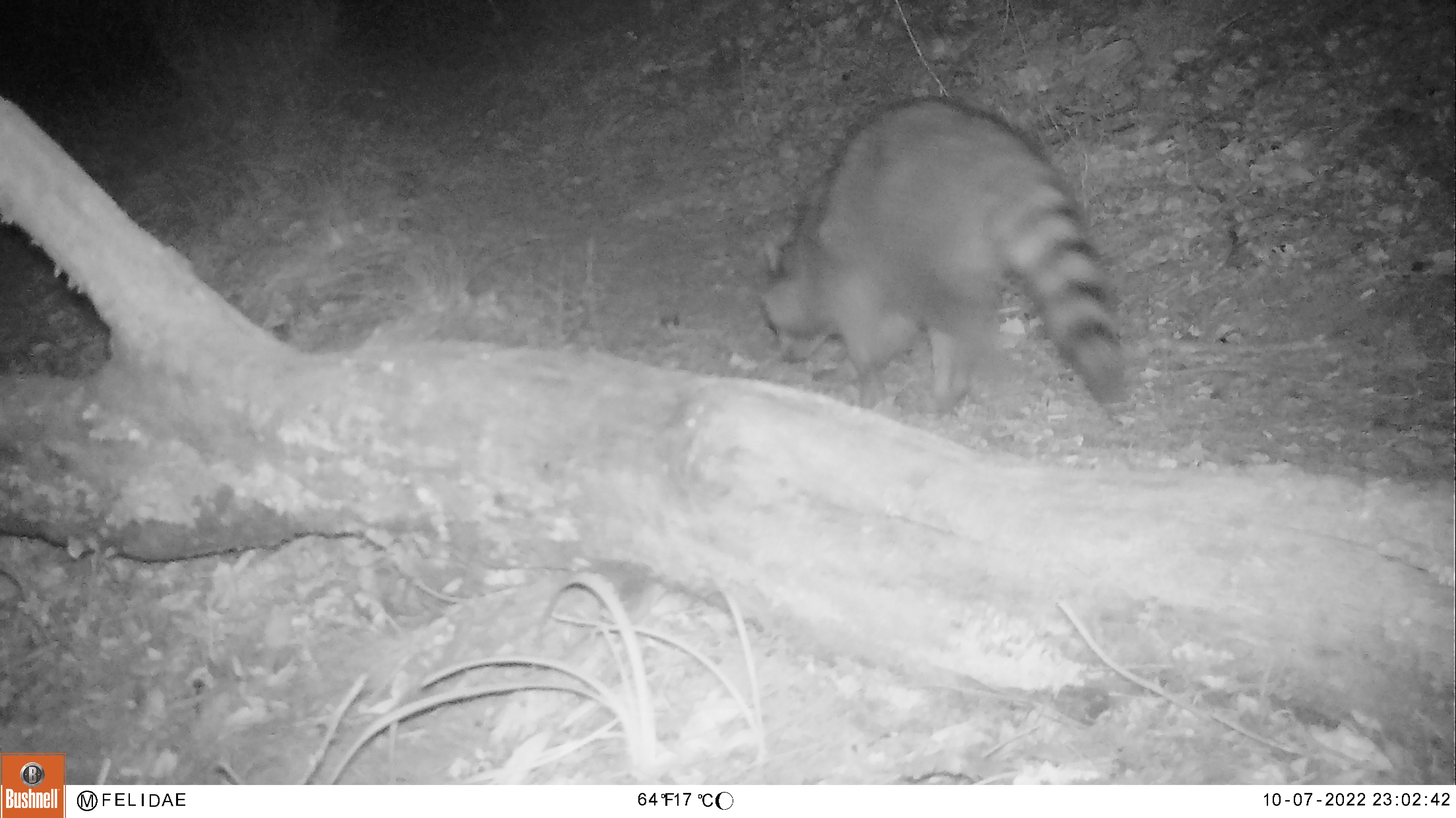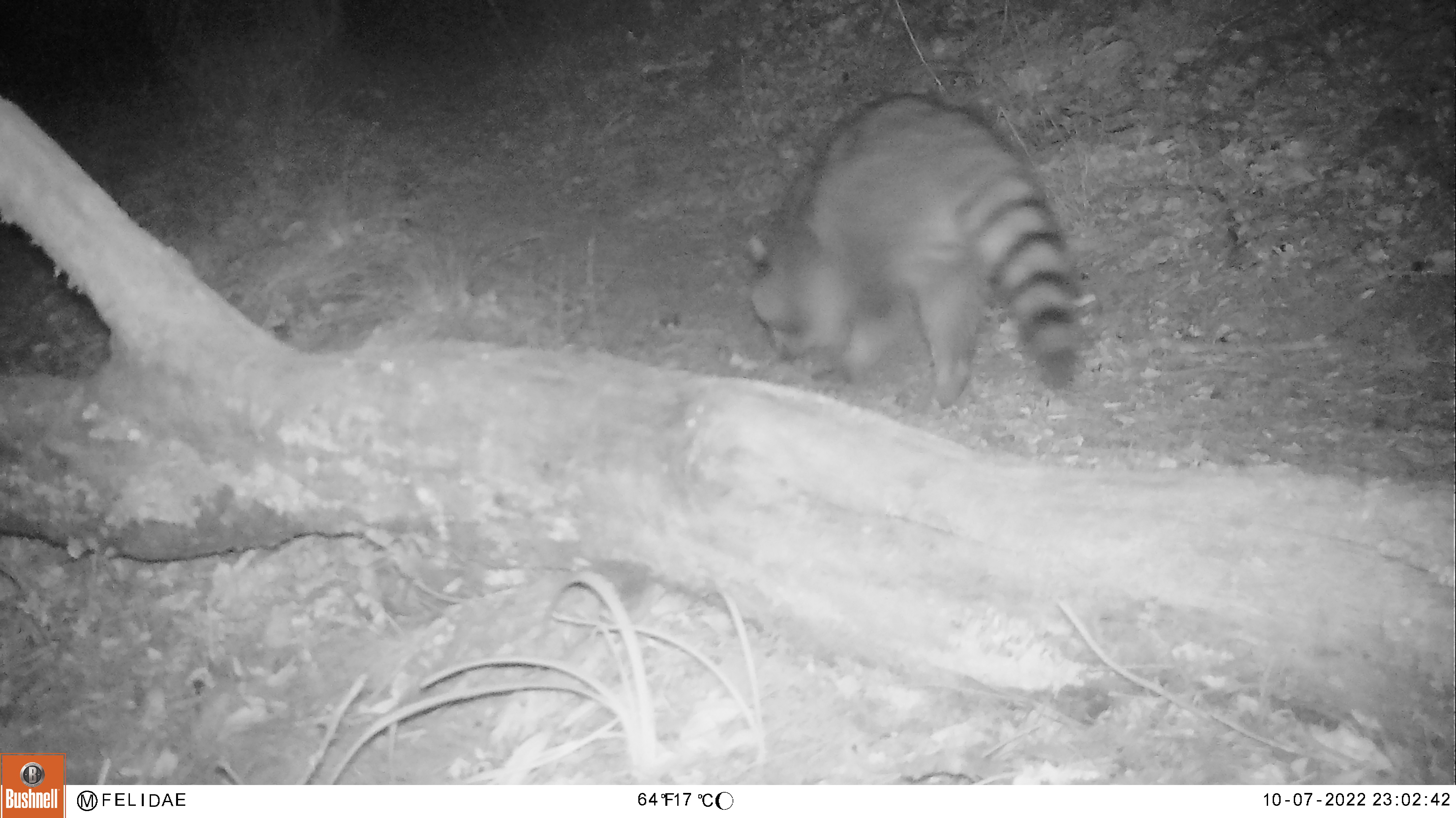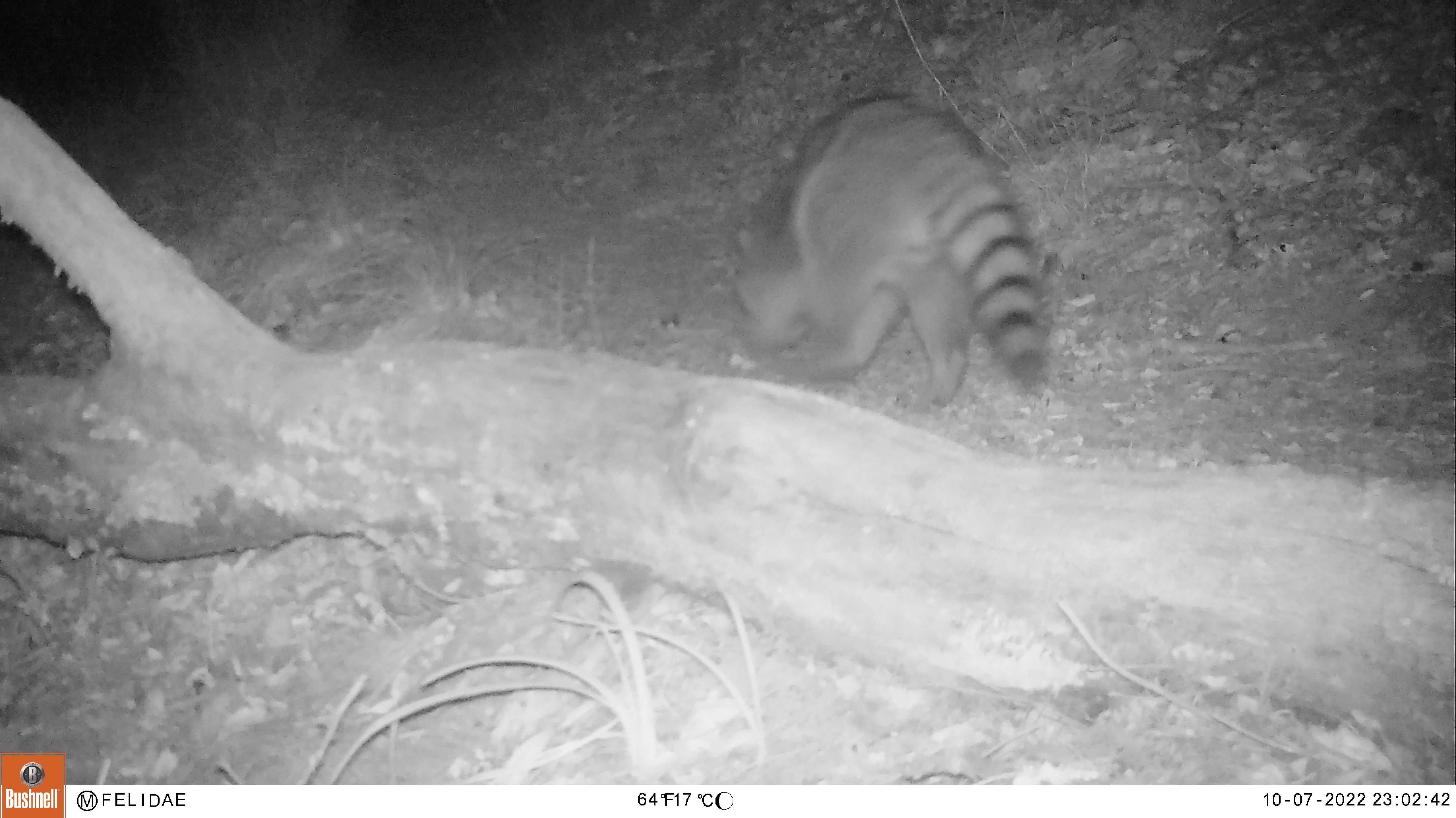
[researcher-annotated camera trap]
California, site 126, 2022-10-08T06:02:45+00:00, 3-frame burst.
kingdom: Animalia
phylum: Chordata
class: Mammalia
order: Carnivora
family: Procyonidae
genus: Procyon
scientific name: Procyon lotor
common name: raccoon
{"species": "raccoon (Procyon lotor)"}